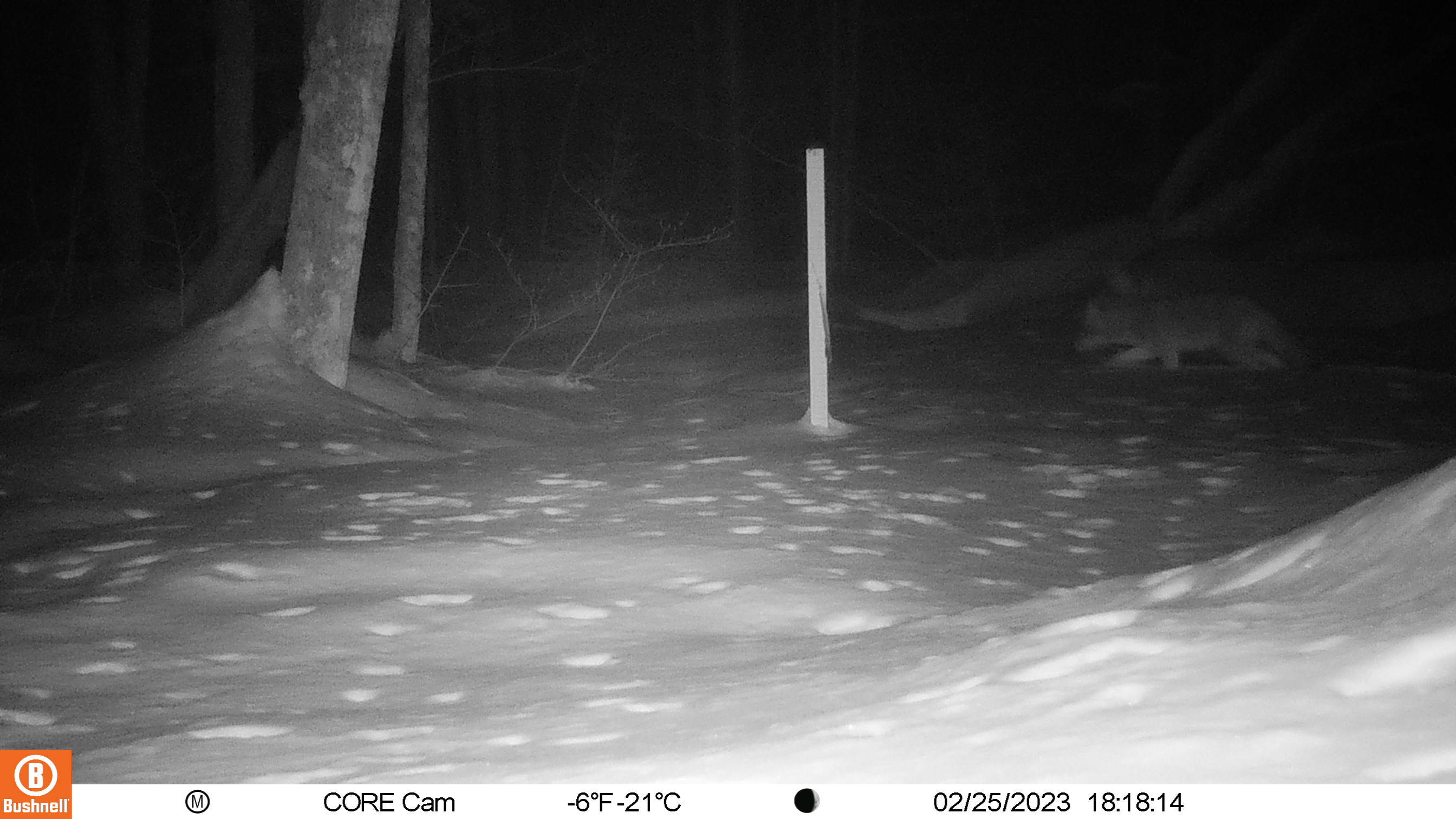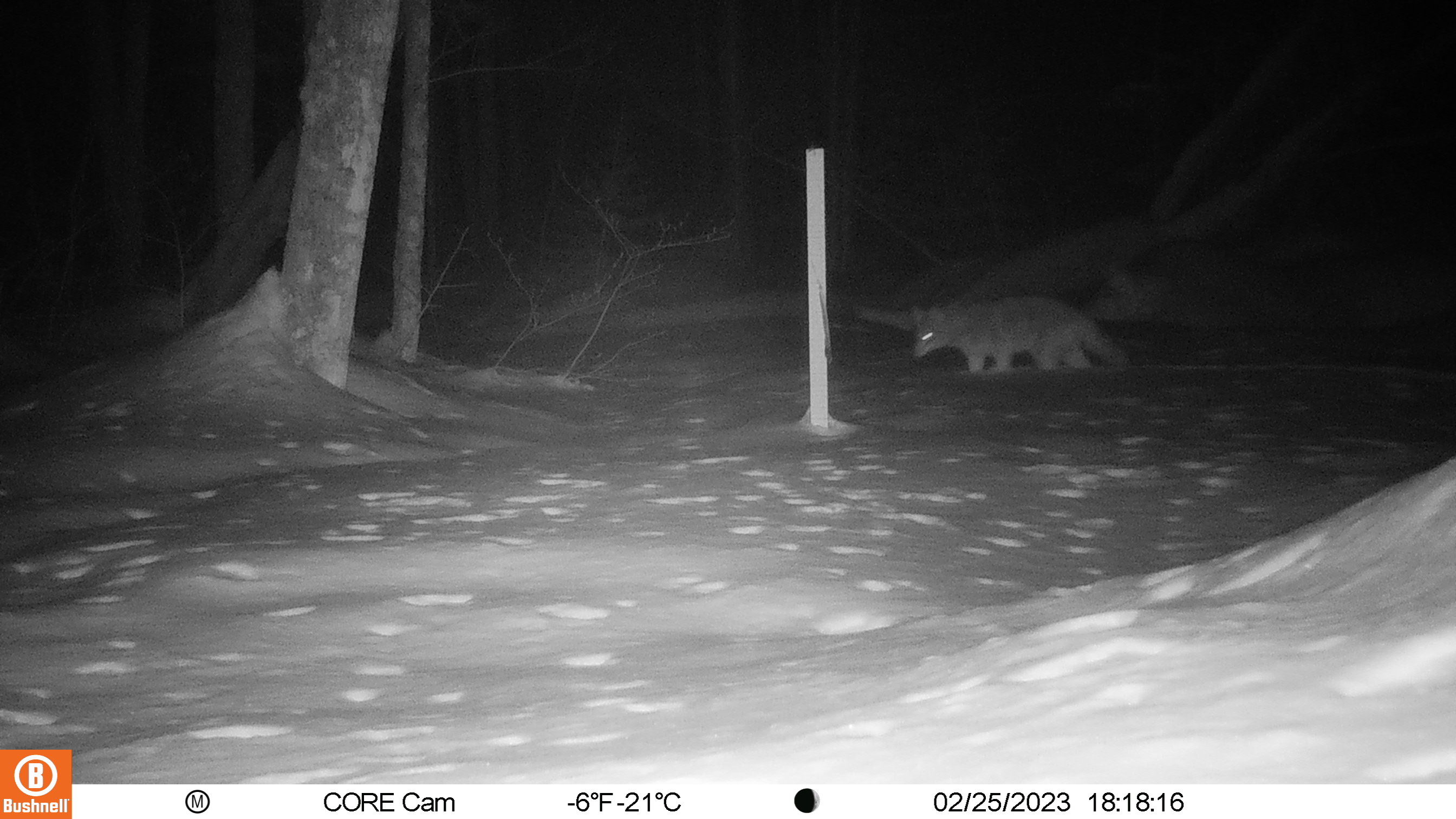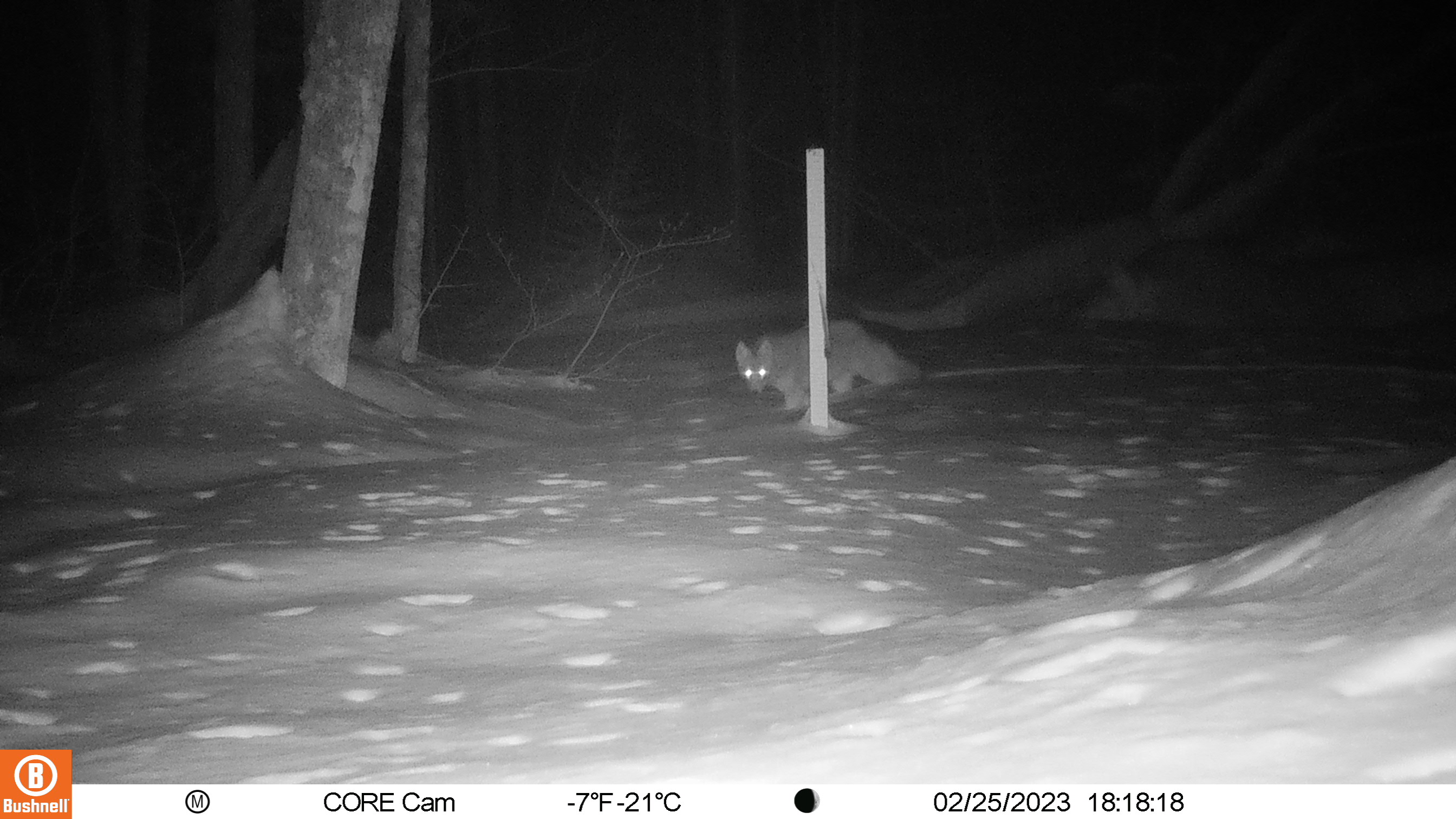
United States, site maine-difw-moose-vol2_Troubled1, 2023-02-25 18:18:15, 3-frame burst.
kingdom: Animalia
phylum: Chordata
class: Mammalia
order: Carnivora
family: Canidae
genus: Canis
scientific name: Canis latrans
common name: coyote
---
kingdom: Animalia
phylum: Chordata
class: Mammalia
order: Carnivora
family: Canidae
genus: Urocyon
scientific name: Urocyon cinereoargenteus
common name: gray fox